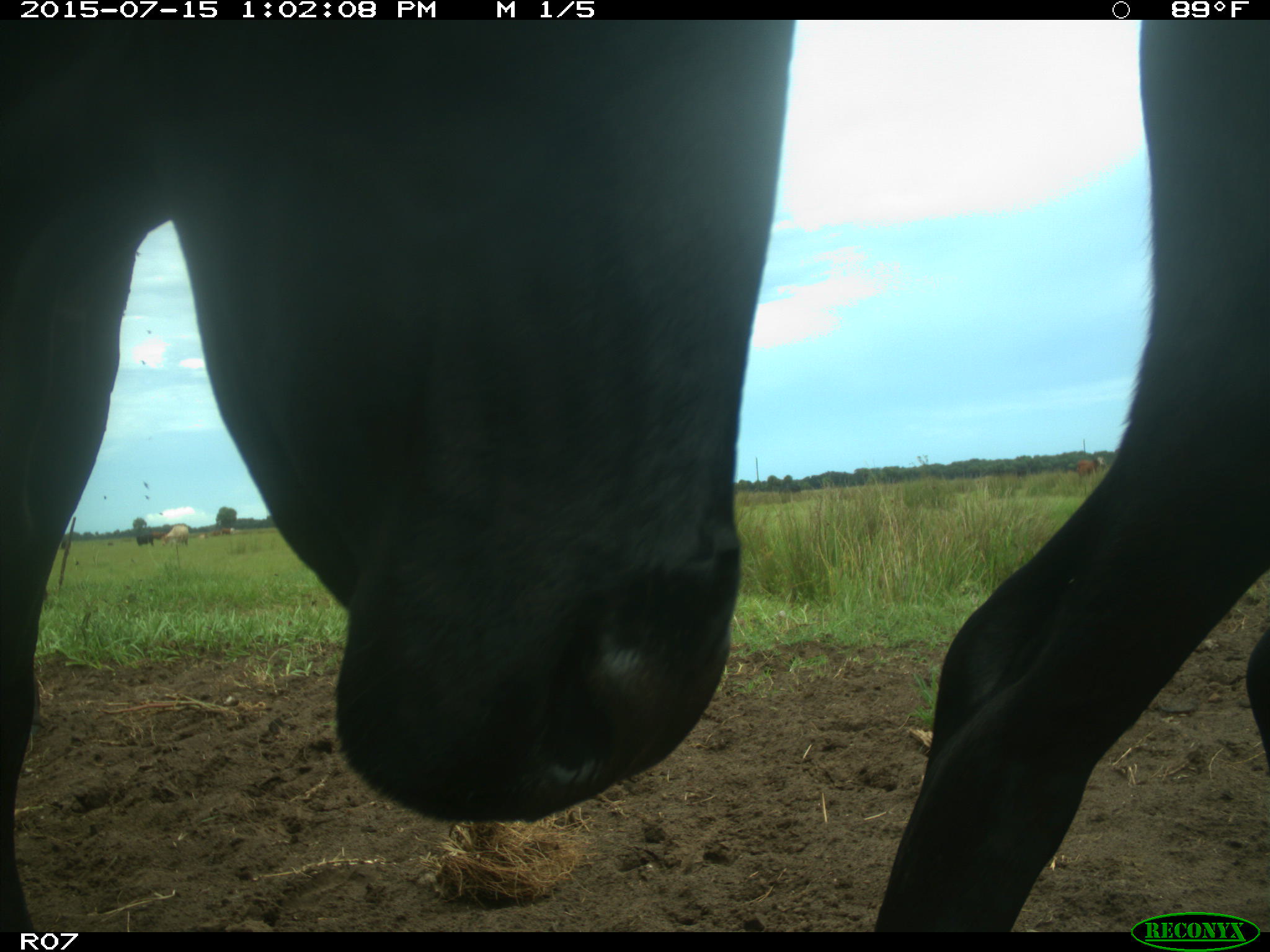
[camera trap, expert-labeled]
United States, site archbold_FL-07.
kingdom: Animalia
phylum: Chordata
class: Mammalia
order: Artiodactyla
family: Bovidae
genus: Bos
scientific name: Bos taurus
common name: domestic cow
Bos taurus (domestic cow).